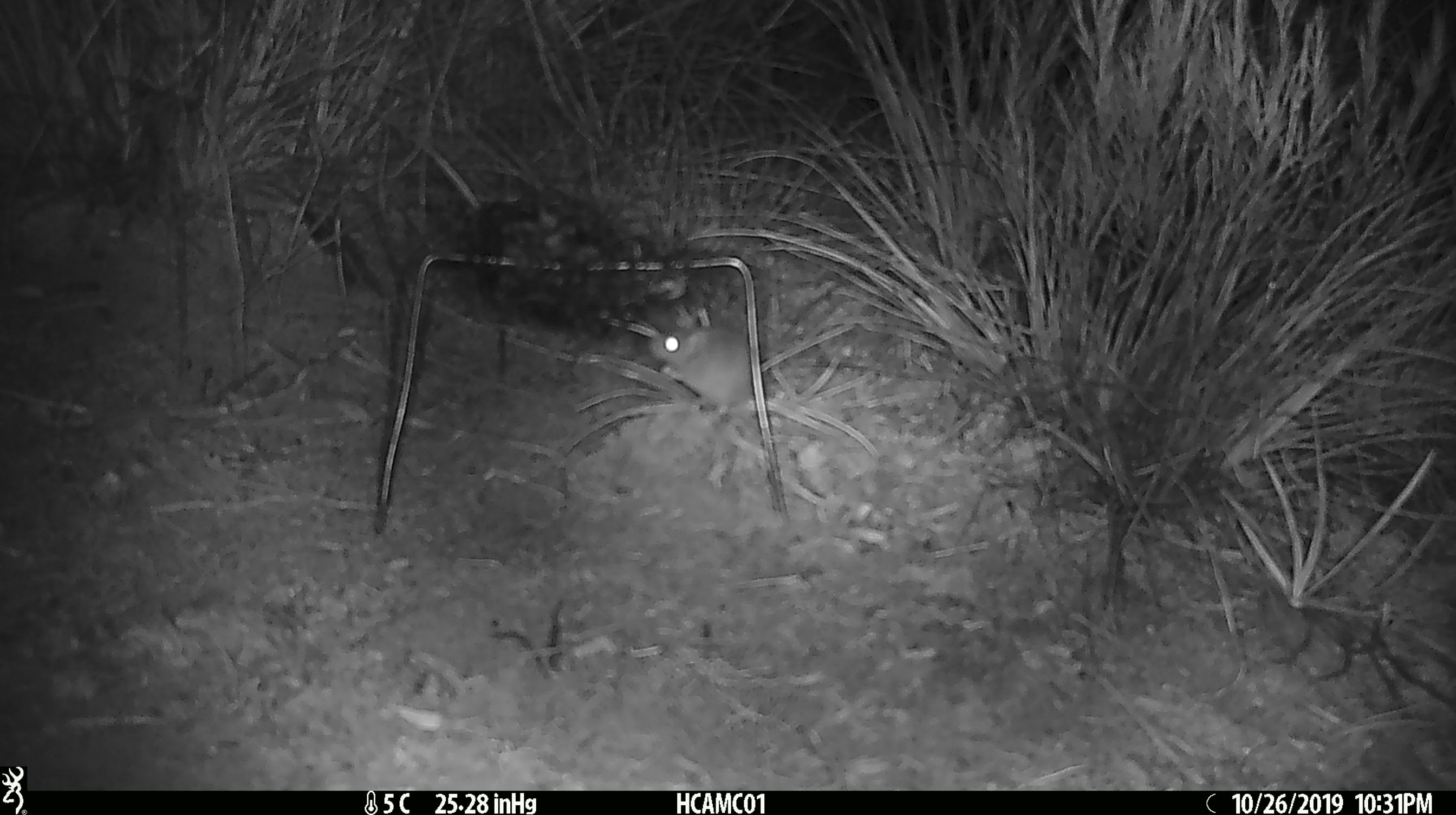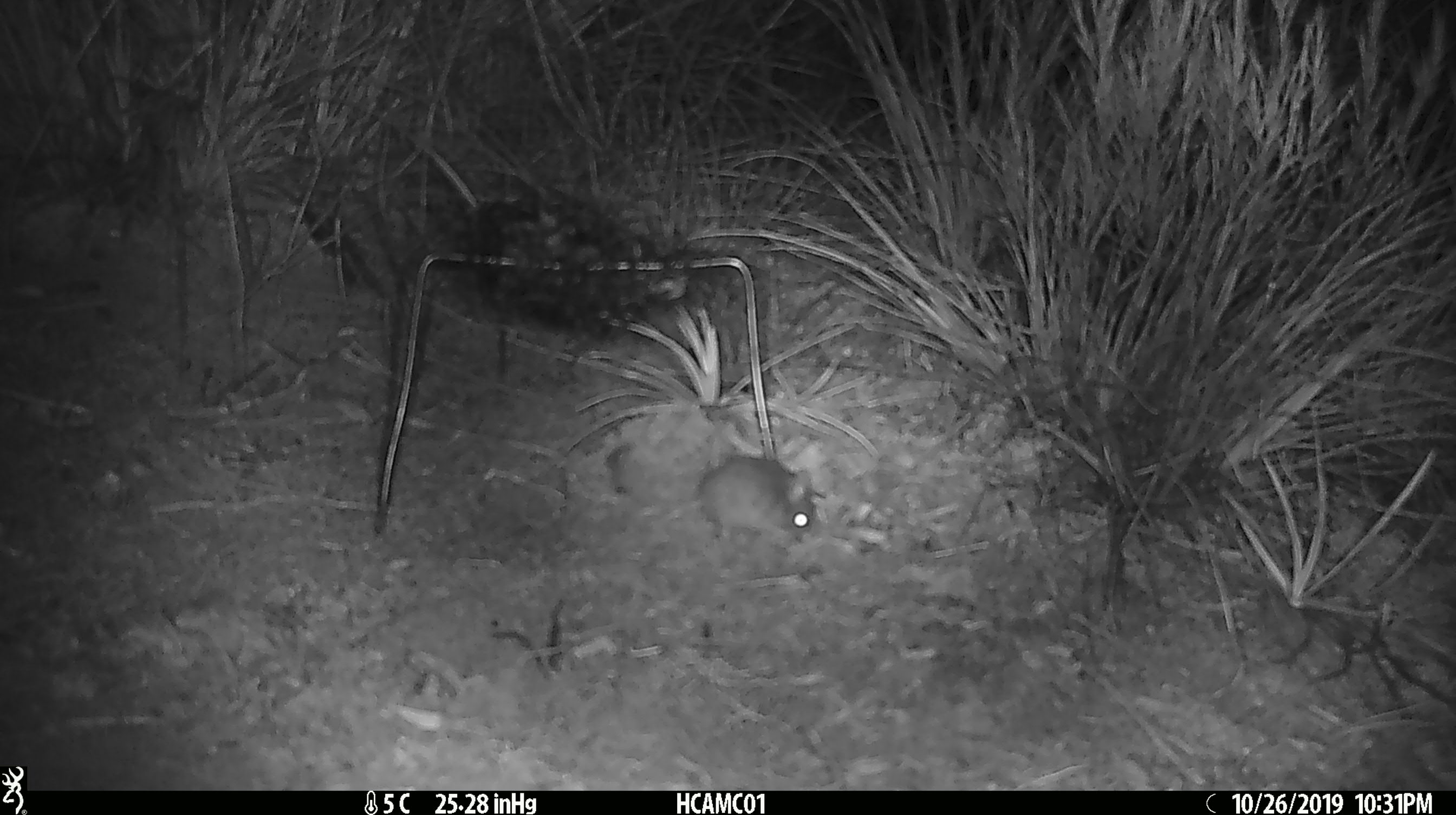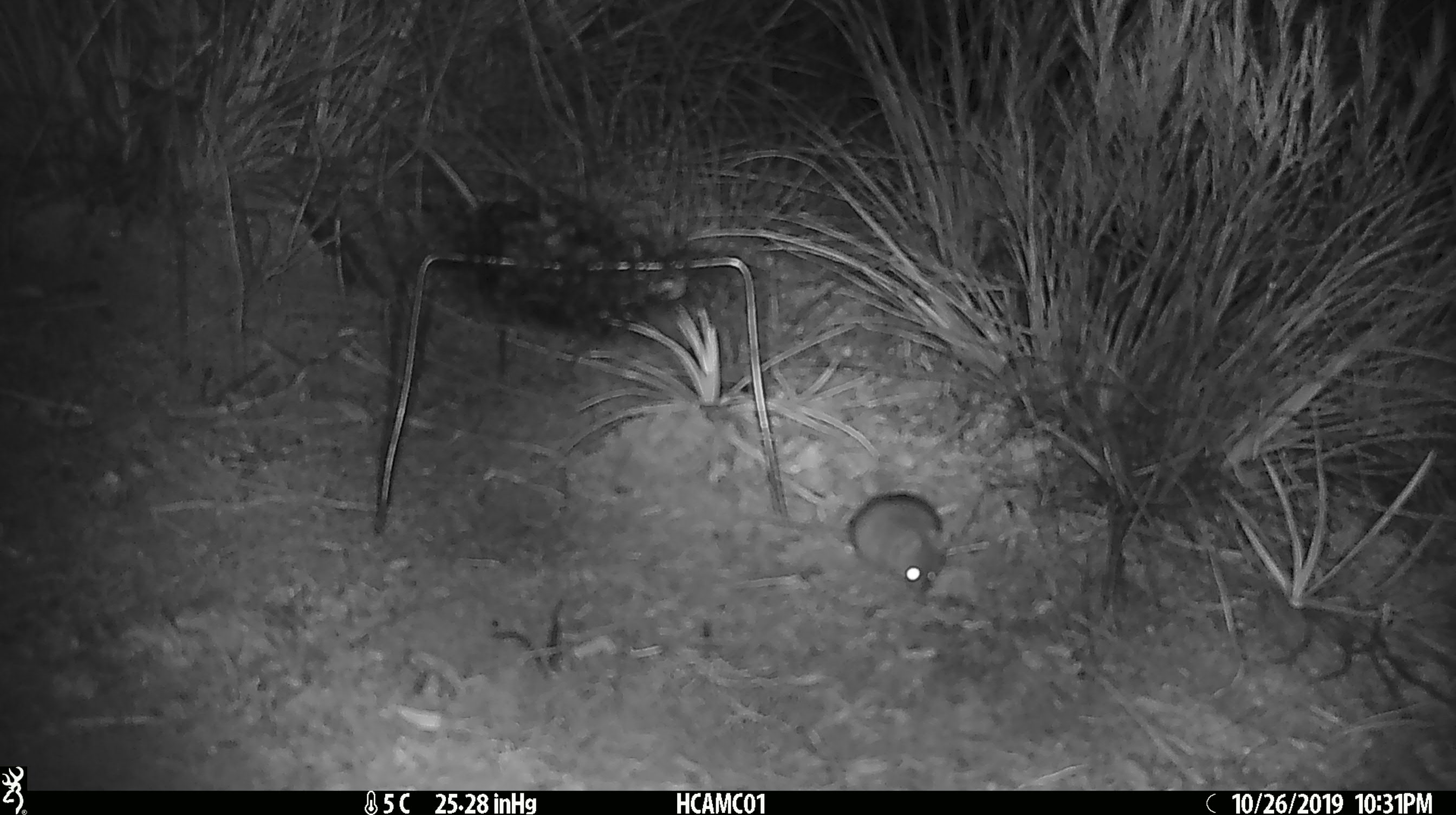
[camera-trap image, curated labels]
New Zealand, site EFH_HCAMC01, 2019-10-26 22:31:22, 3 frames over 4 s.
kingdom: Animalia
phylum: Chordata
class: Mammalia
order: Rodentia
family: Muridae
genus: Mus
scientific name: Mus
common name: mouse